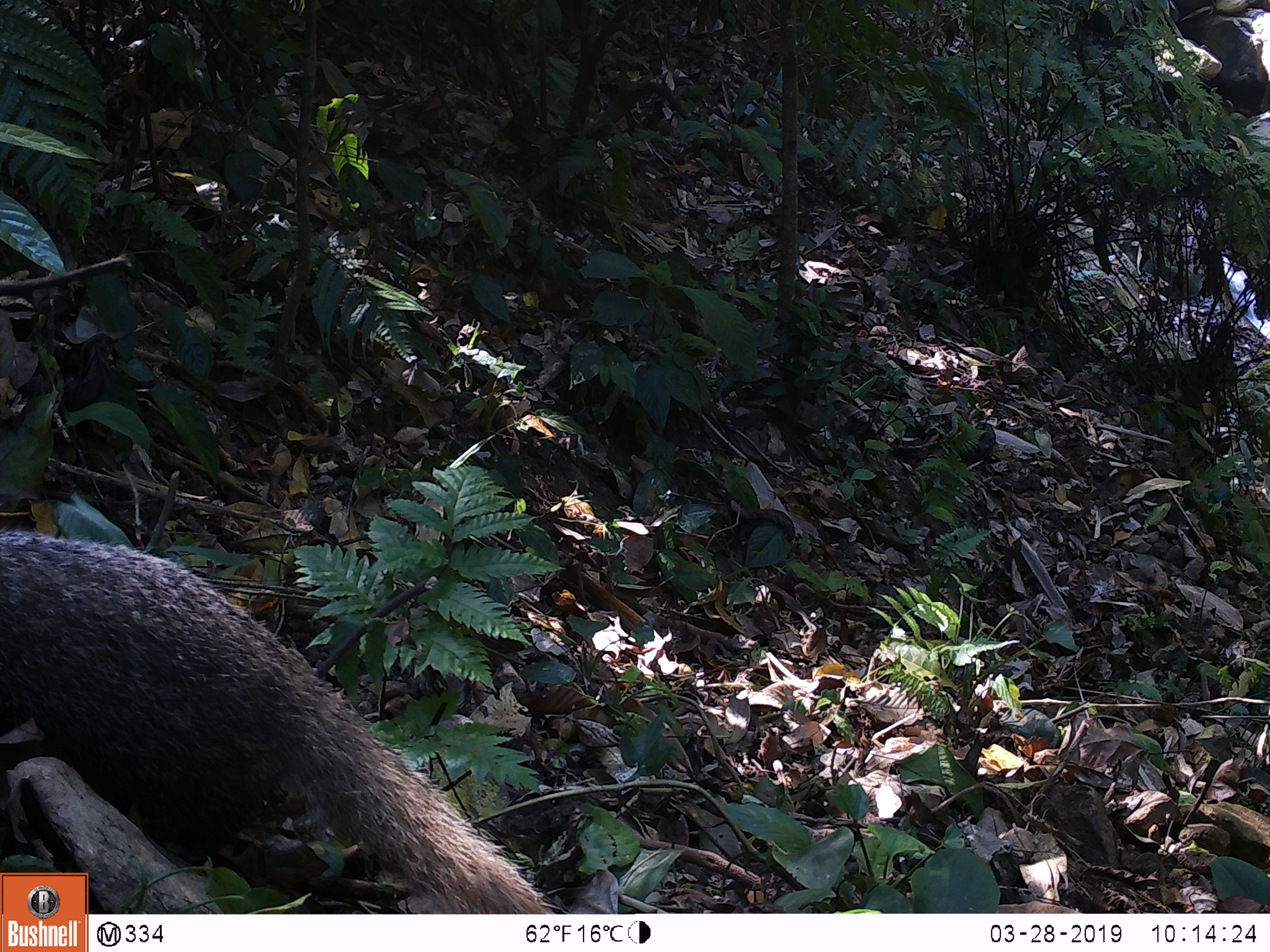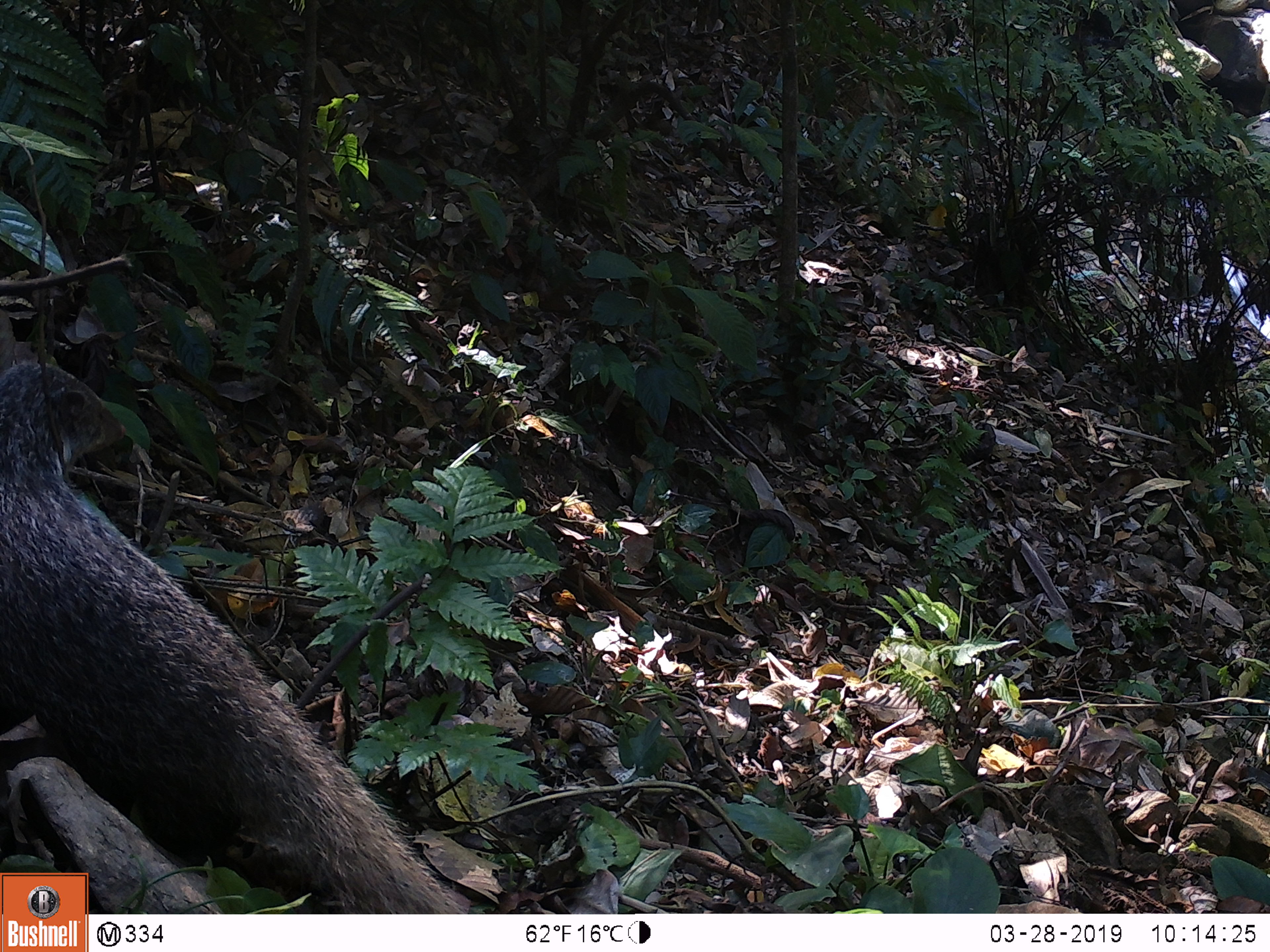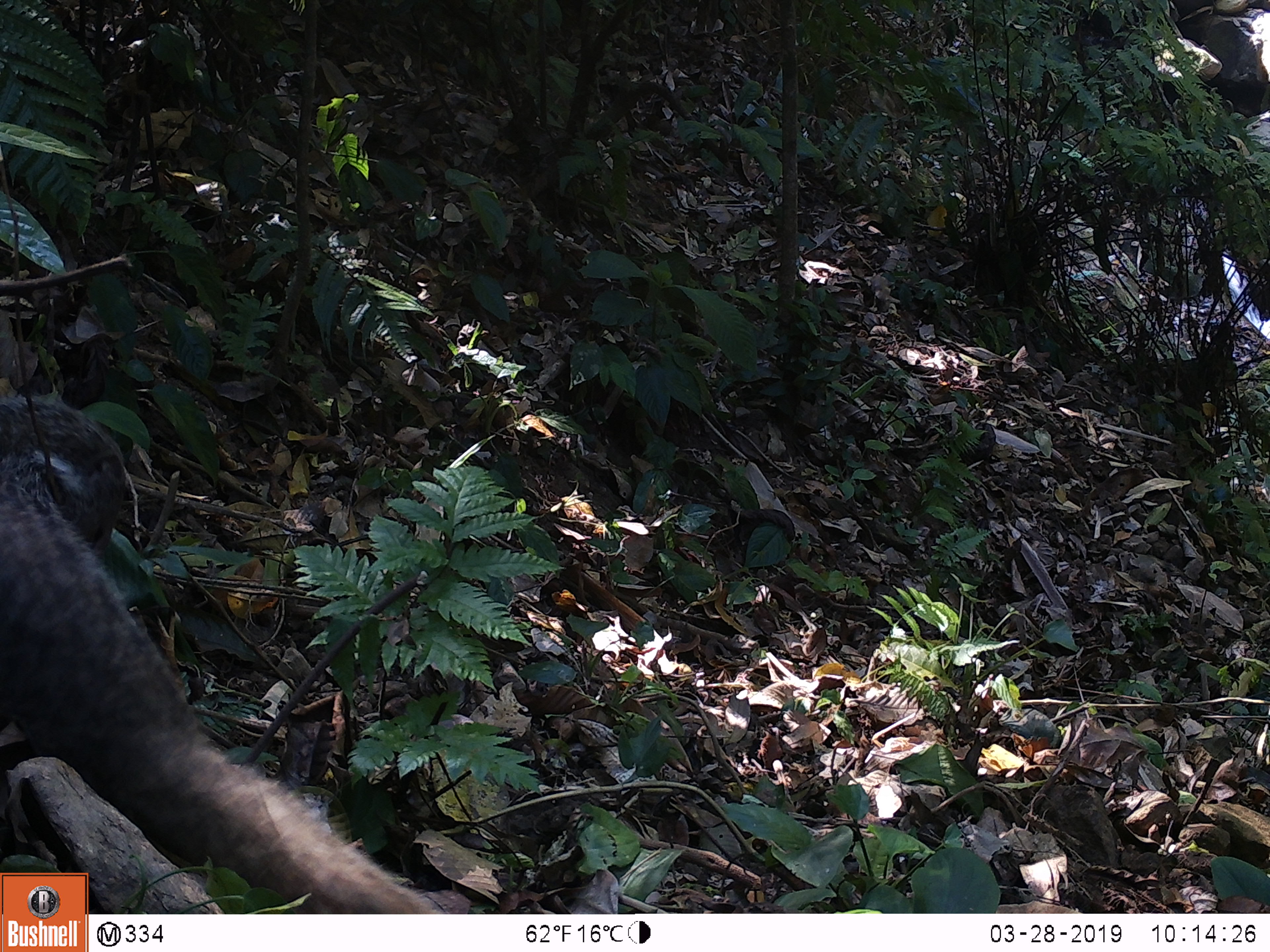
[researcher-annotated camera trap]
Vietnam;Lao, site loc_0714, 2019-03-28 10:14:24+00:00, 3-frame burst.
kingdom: Animalia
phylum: Chordata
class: Mammalia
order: Carnivora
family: Herpestidae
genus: Urva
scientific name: Urva urva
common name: crab-eating mongoose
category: crab eating mongoose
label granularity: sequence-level